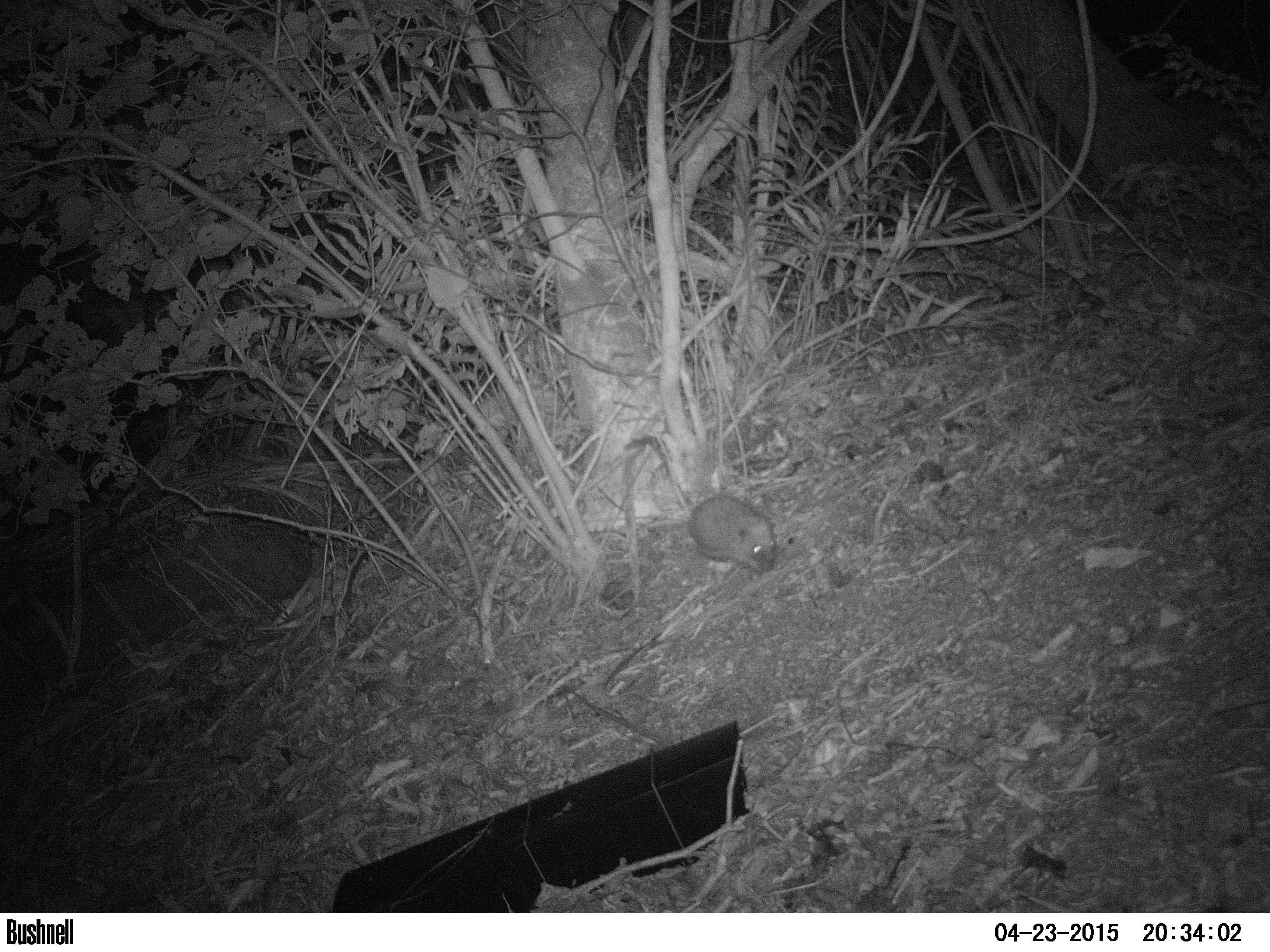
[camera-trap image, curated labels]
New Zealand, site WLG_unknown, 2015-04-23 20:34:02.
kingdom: Animalia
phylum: Chordata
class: Mammalia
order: Eulipotyphla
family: Erinaceidae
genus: Erinaceus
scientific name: Erinaceus europaeus europaeus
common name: european hedgehog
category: hedgehog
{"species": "hedgehog (european hedgehog) (Erinaceus europaeus europaeus)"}